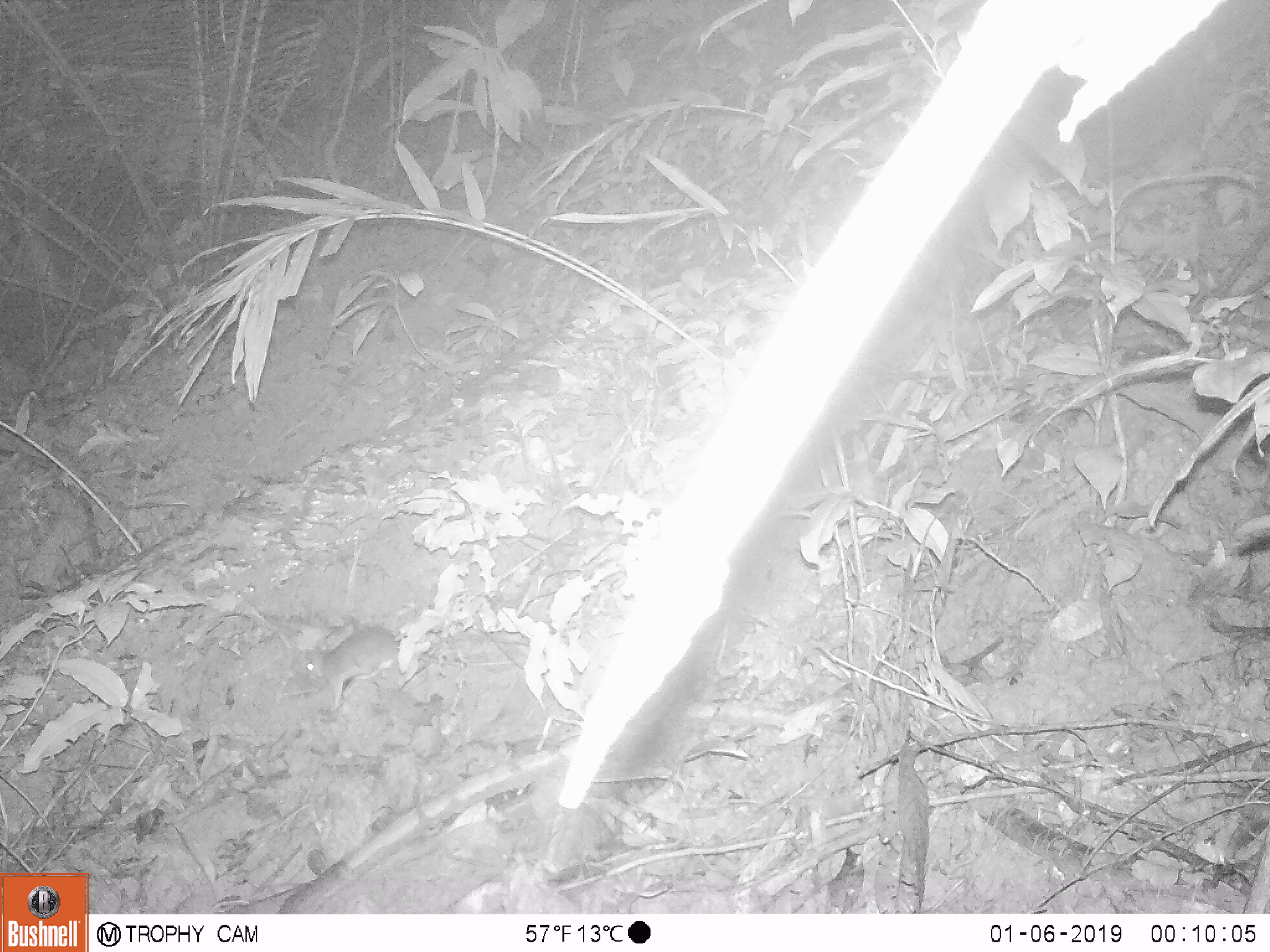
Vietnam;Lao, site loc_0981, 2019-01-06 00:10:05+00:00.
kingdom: Animalia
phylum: Chordata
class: Mammalia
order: Rodentia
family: Muridae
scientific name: Muridae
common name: old-world mice and rats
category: unidentified murid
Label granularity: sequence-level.